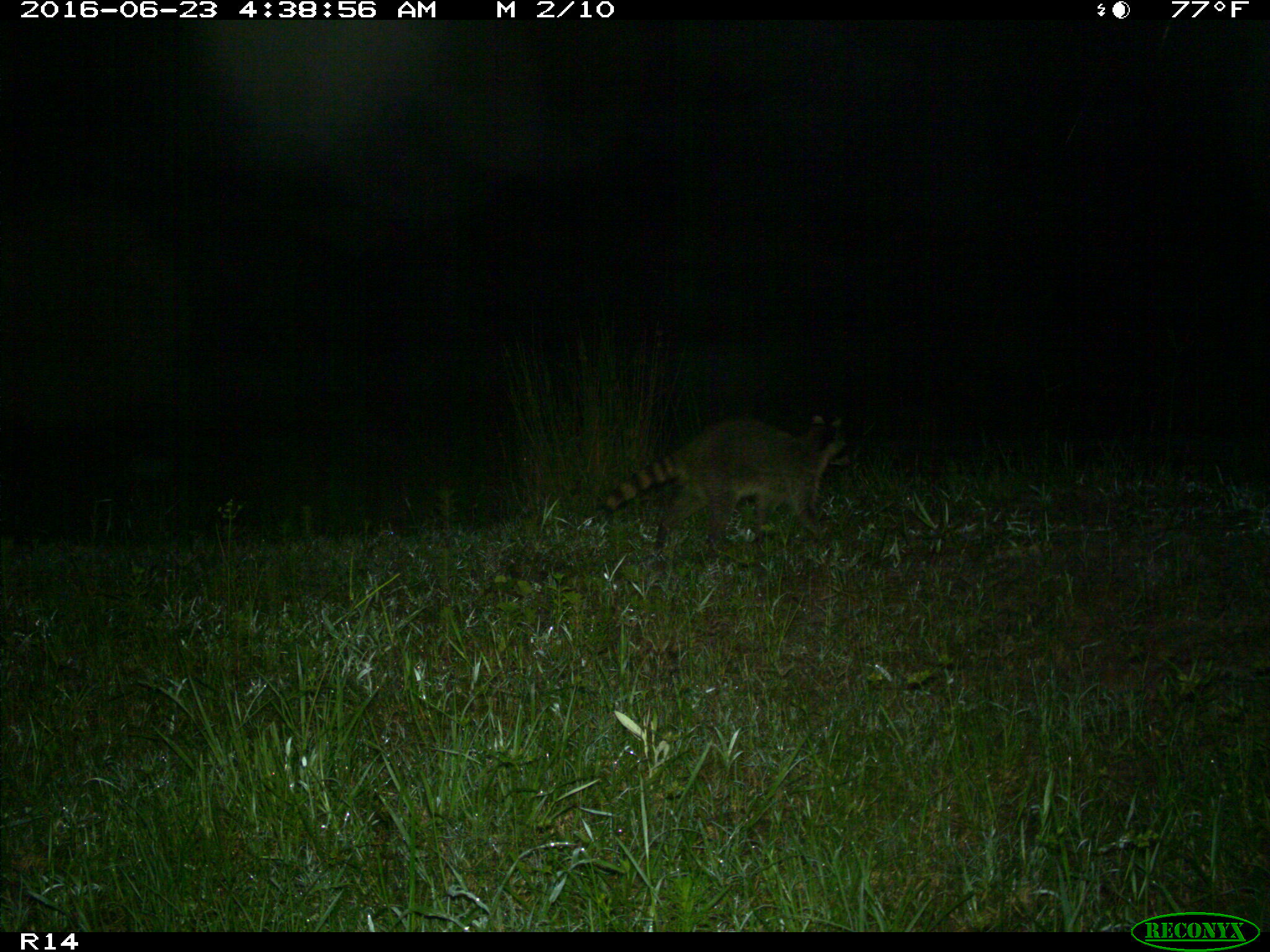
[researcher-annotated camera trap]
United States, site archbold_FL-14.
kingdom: Animalia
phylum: Chordata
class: Mammalia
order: Carnivora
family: Procyonidae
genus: Procyon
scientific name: Procyon lotor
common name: common raccoon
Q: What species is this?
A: Procyon lotor (common raccoon).